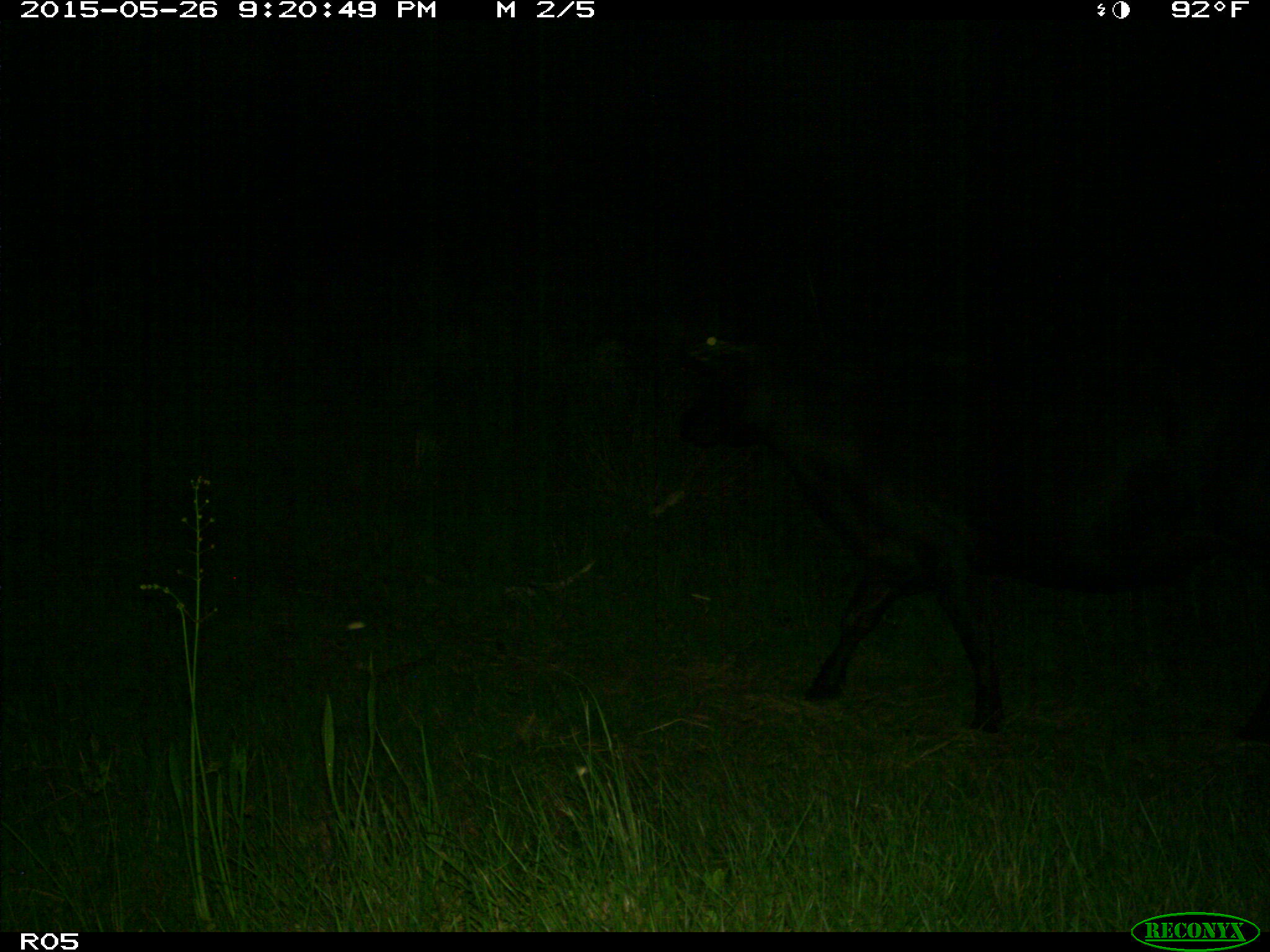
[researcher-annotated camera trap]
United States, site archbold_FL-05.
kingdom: Animalia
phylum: Chordata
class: Mammalia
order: Artiodactyla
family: Bovidae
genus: Bos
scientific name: Bos taurus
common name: domestic cow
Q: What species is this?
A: Bos taurus (domestic cow).